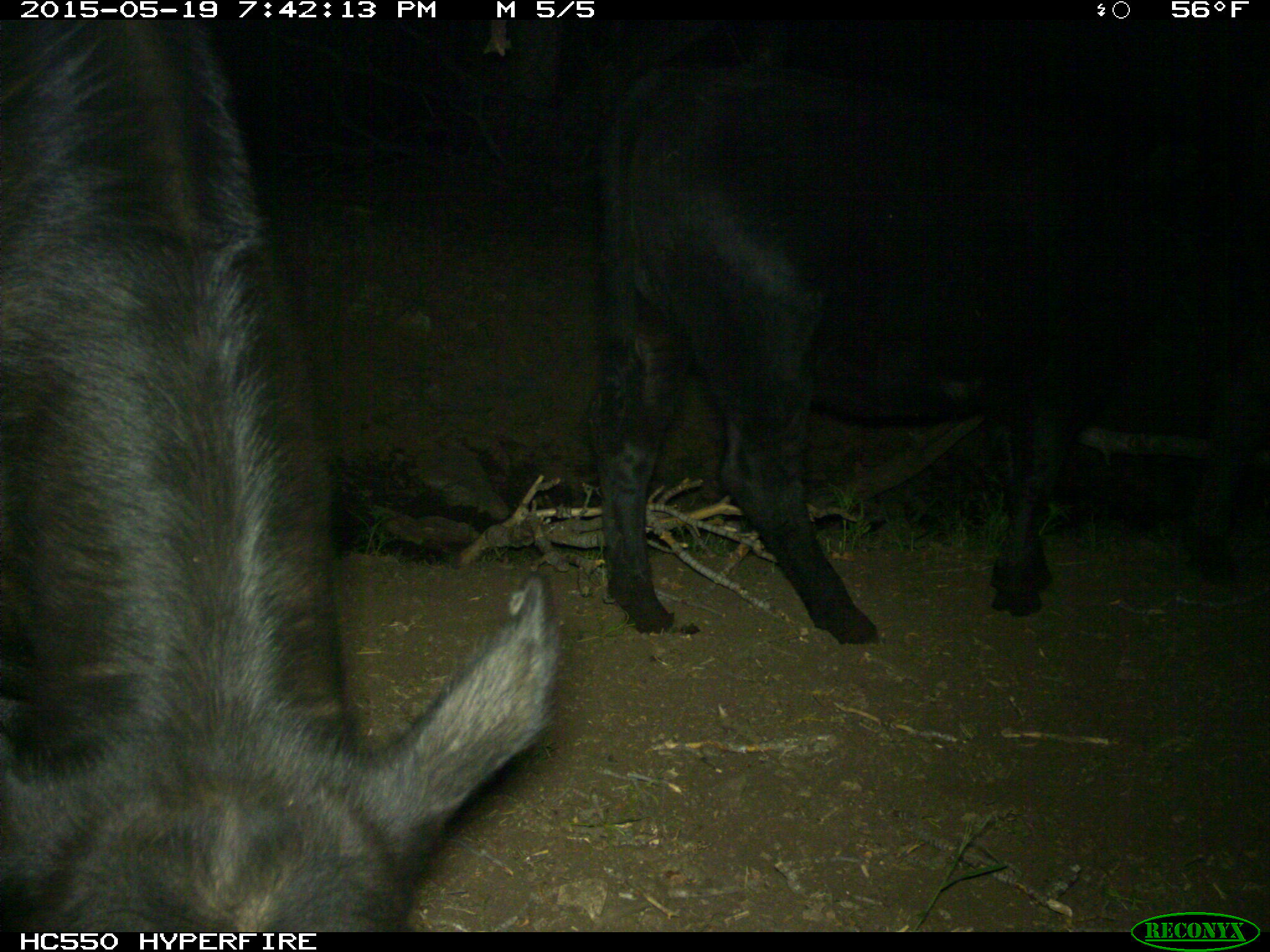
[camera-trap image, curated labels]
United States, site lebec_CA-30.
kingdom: Animalia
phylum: Chordata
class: Mammalia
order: Artiodactyla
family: Bovidae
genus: Bos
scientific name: Bos taurus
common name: domestic cow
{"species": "Bos taurus (domestic cow)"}